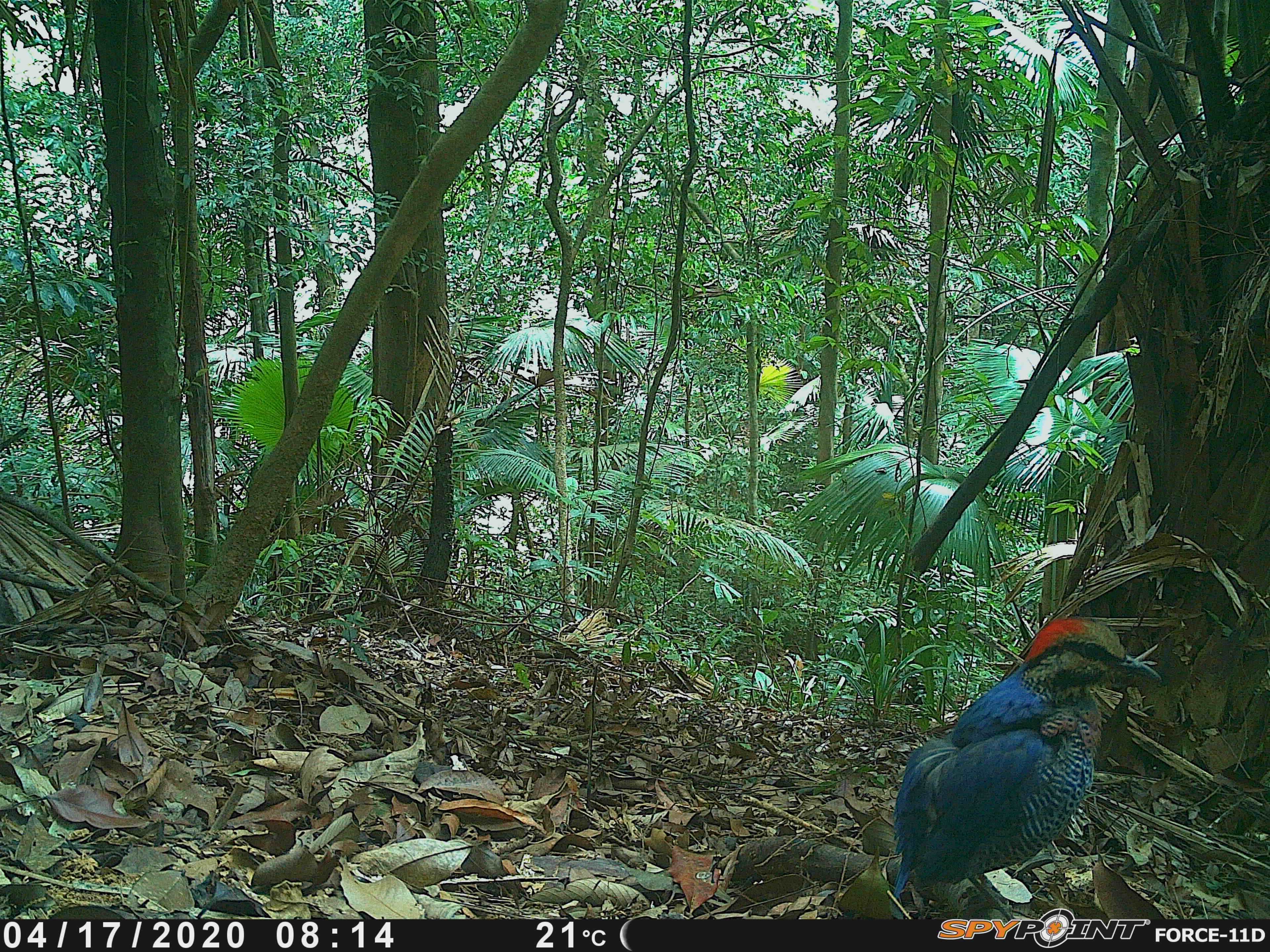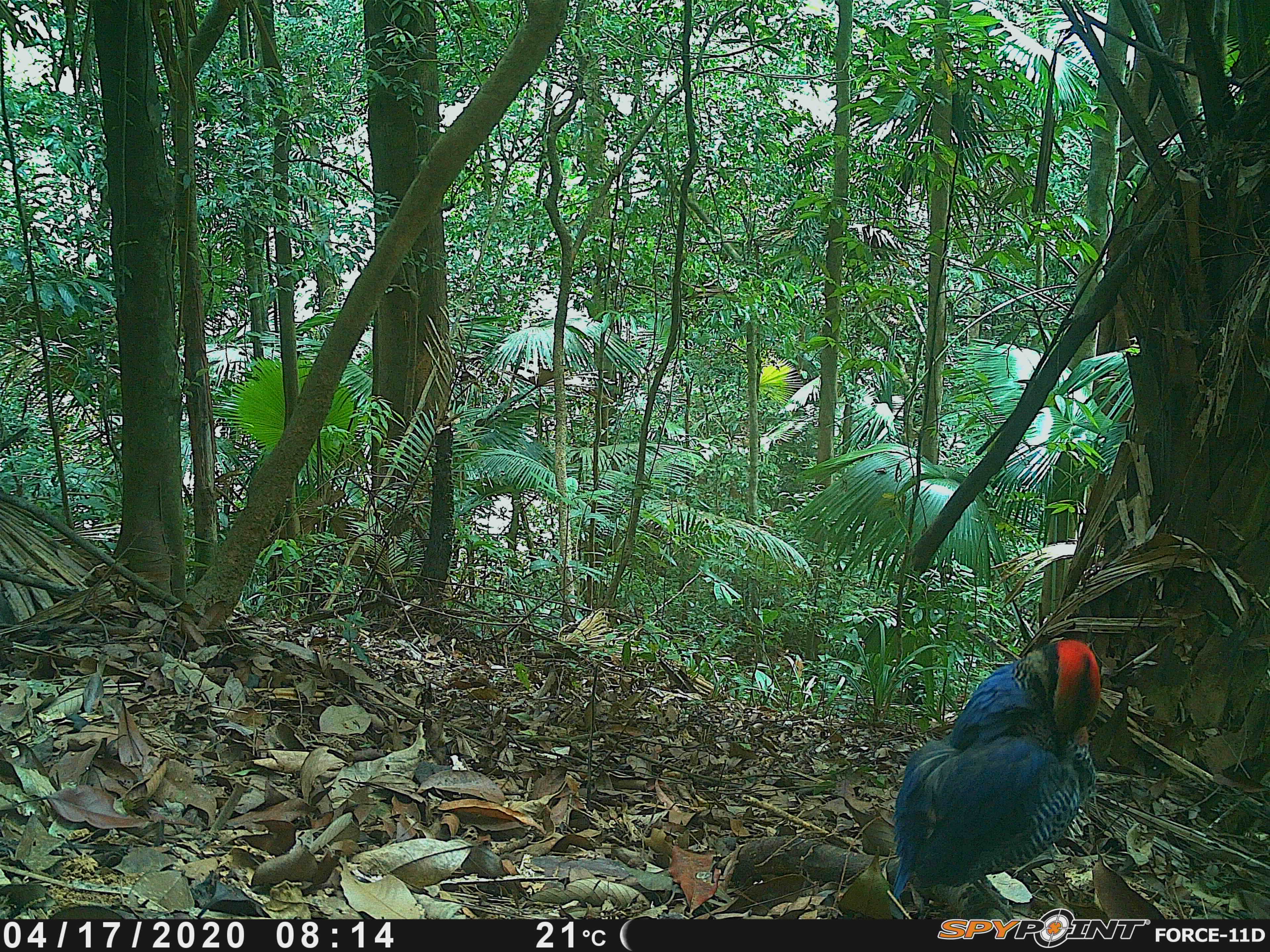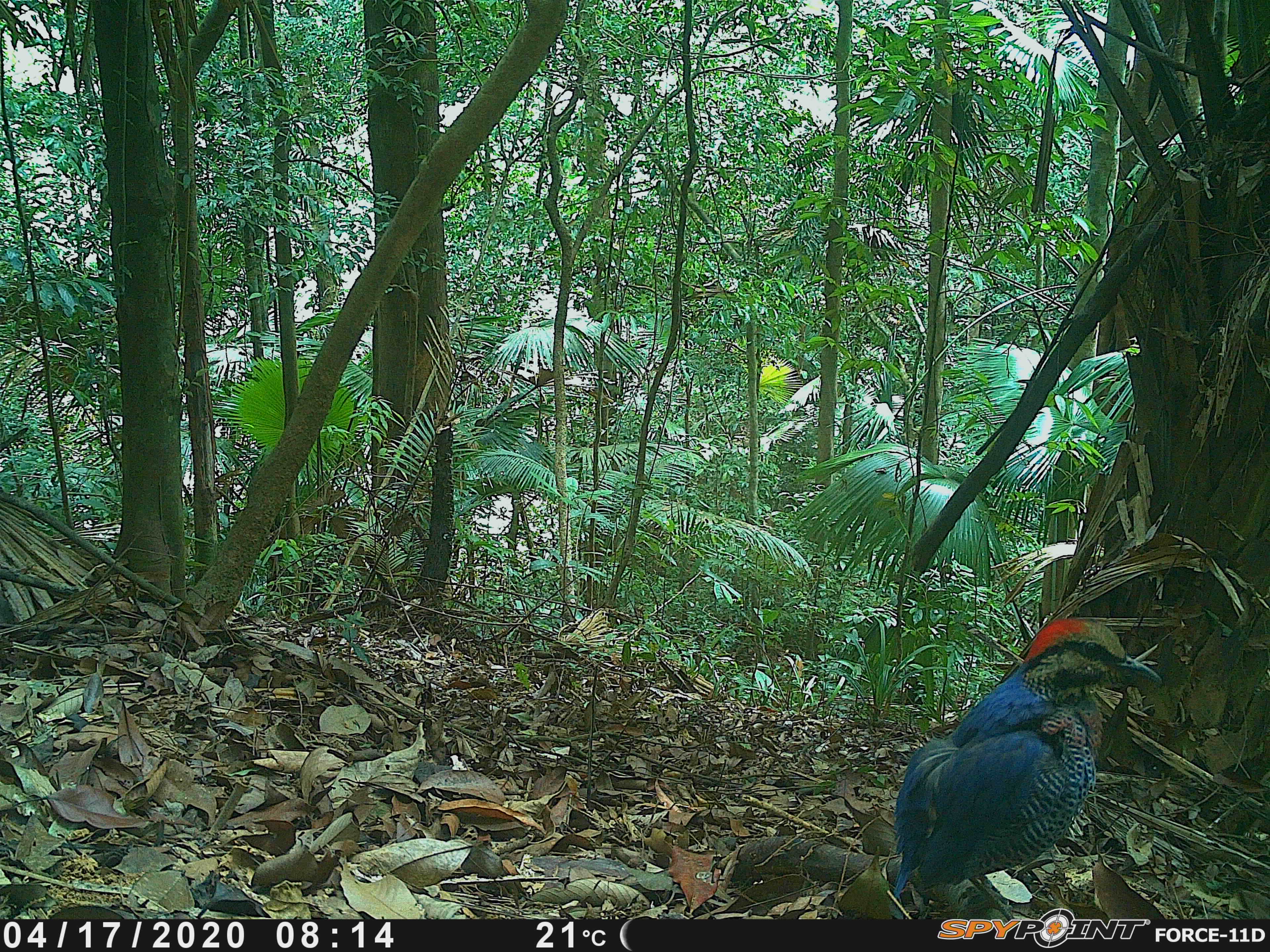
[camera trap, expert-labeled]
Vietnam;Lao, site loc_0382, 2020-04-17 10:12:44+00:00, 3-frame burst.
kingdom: Animalia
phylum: Chordata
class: Aves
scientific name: Aves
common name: bird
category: unidentified bird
Unidentified bird (bird) (Aves). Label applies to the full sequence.